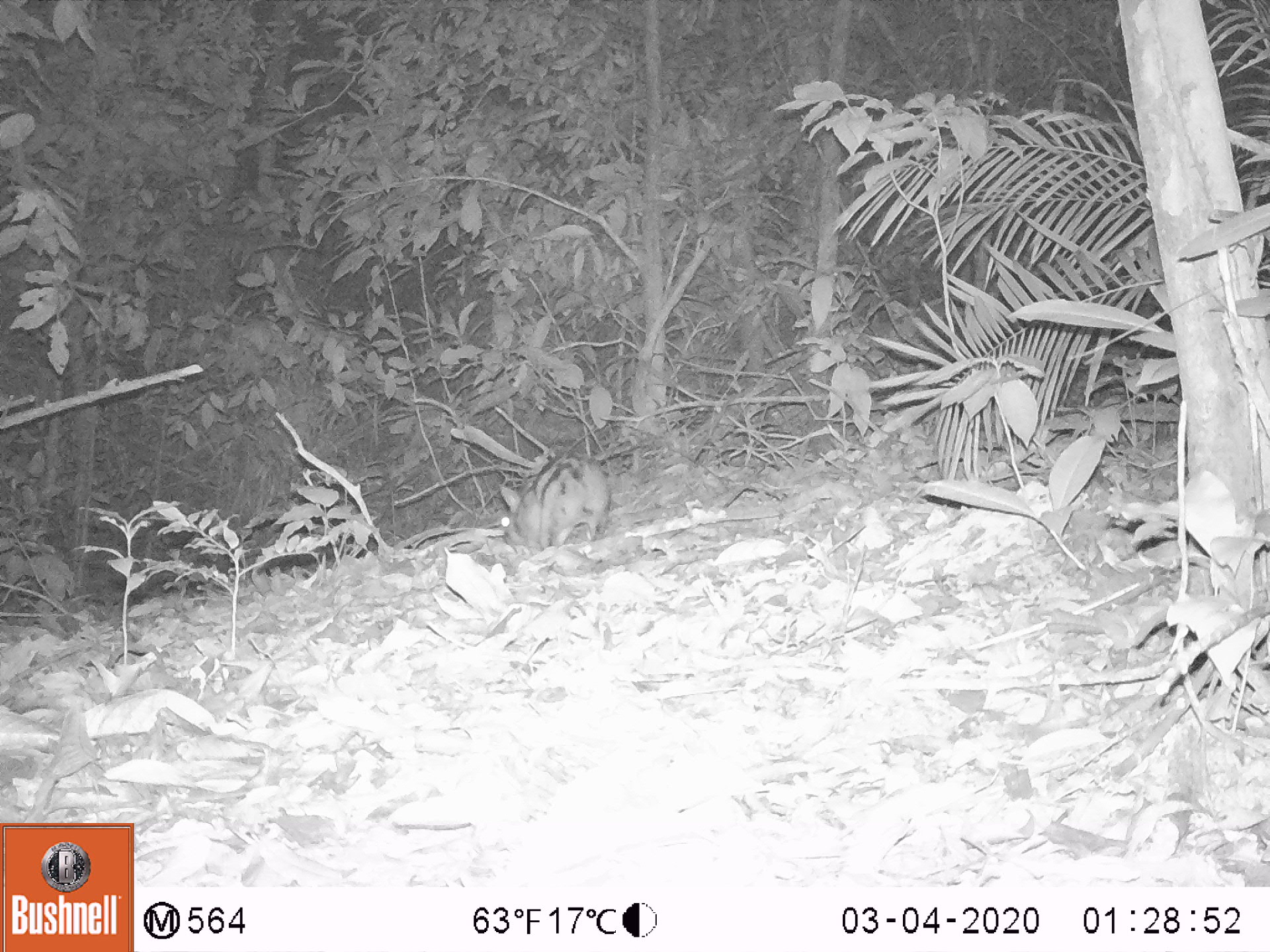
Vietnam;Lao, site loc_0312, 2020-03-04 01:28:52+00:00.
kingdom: Animalia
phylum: Chordata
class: Mammalia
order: Lagomorpha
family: Leporidae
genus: Nesolagus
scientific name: Nesolagus timminsi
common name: annamite striped rabbit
Annamite striped rabbit (Nesolagus timminsi). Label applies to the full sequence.